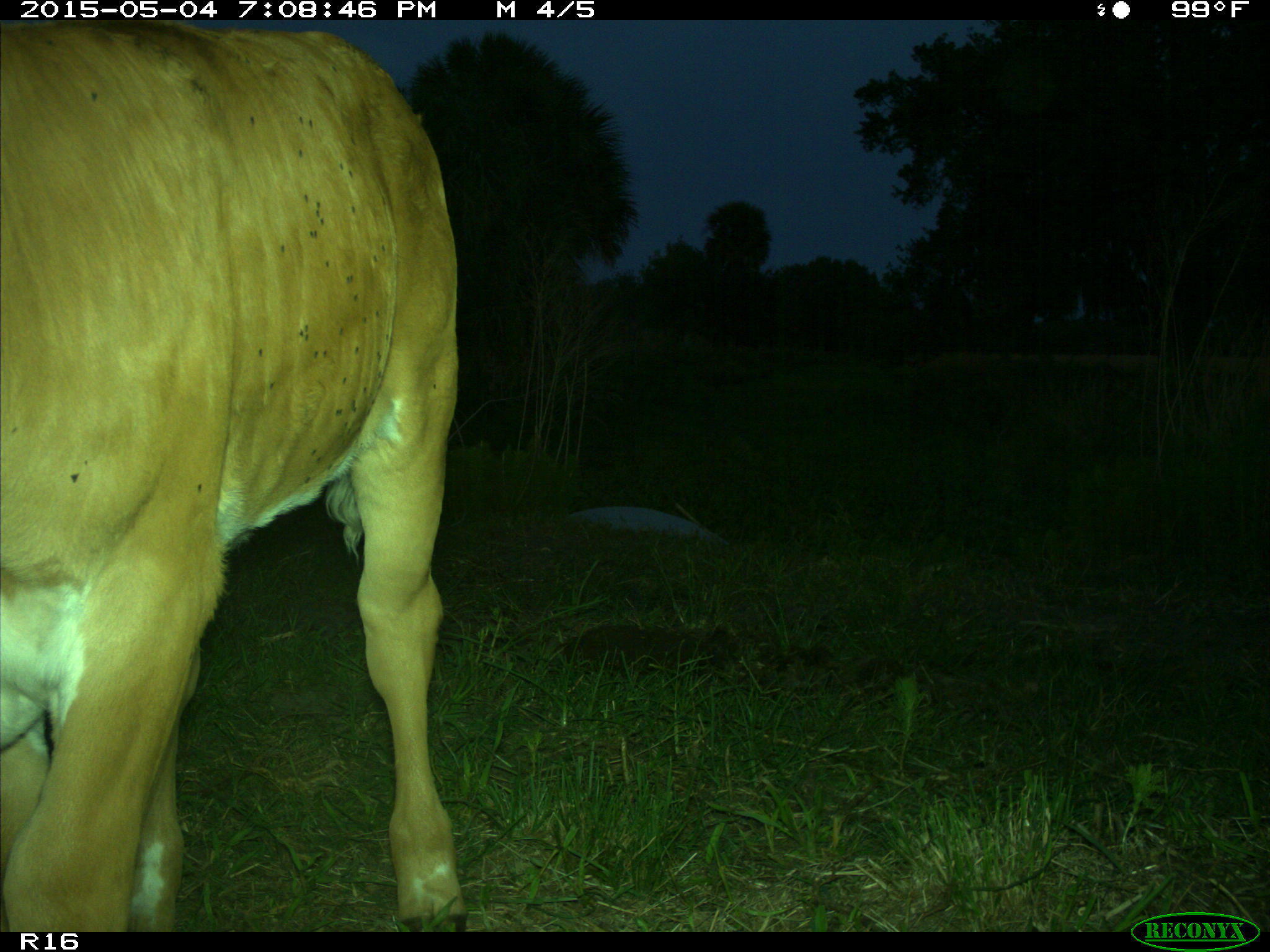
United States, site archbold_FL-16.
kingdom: Animalia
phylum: Chordata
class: Mammalia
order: Artiodactyla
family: Bovidae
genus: Bos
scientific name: Bos taurus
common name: domestic cow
Bos taurus (domestic cow).